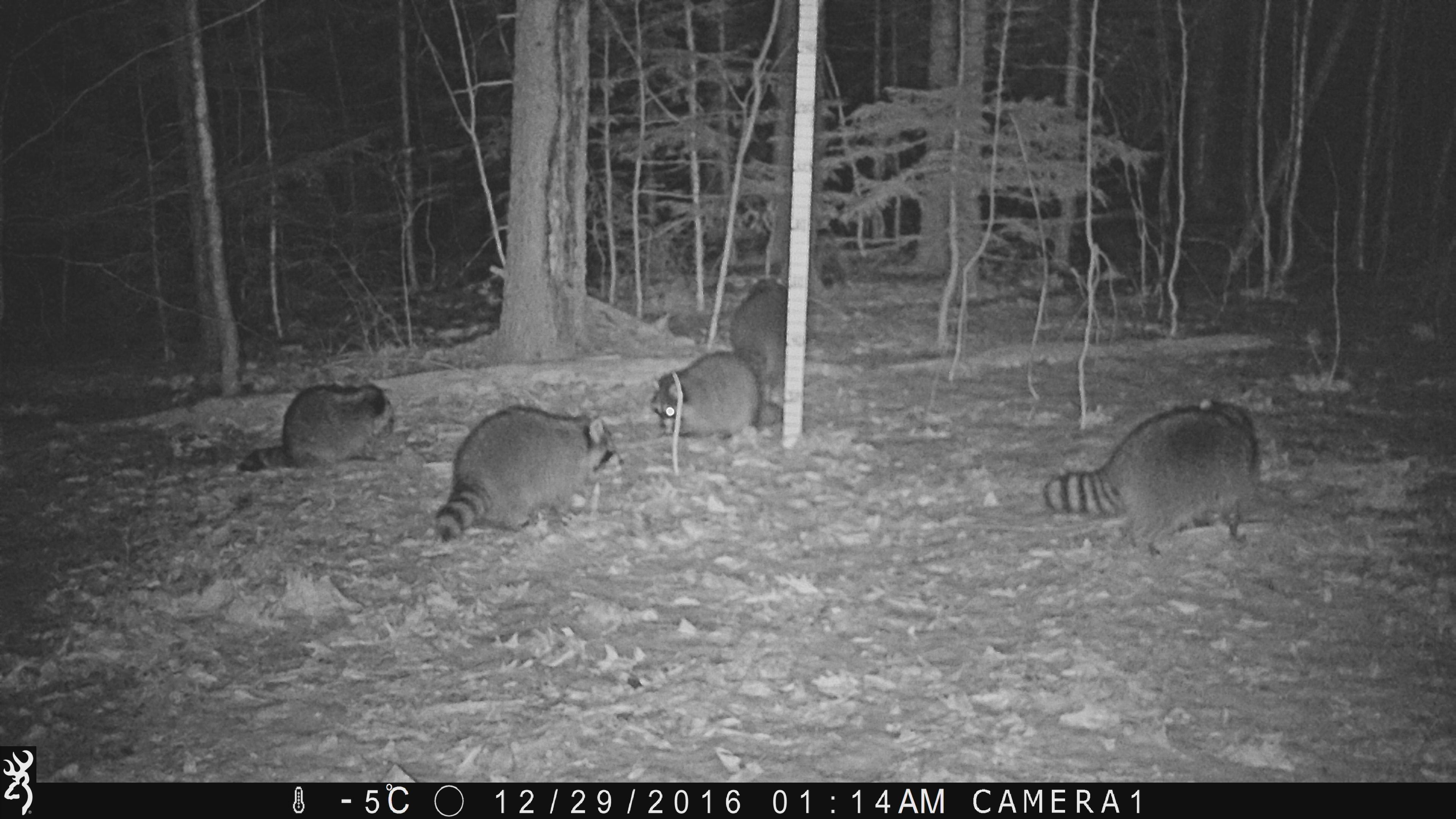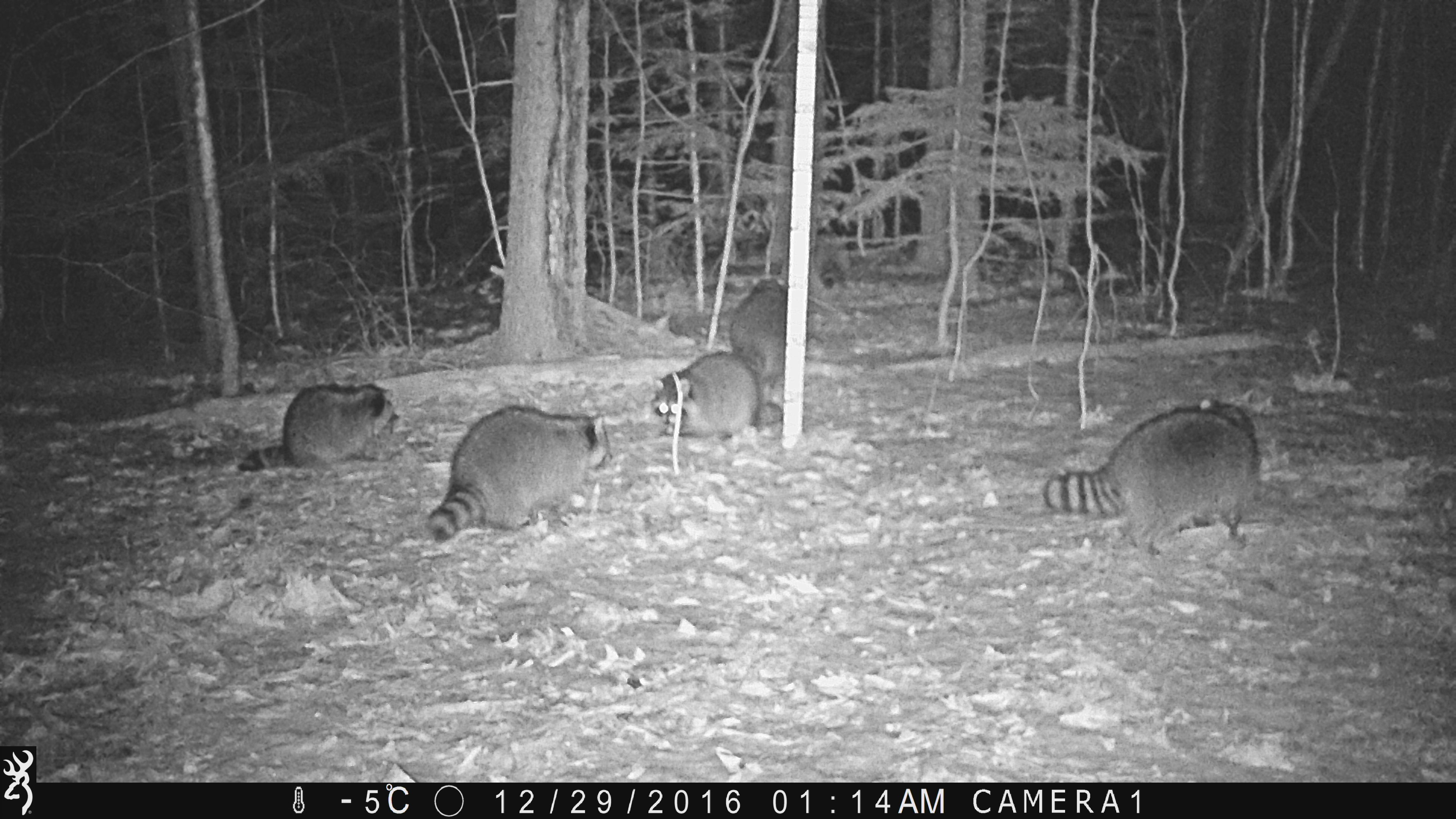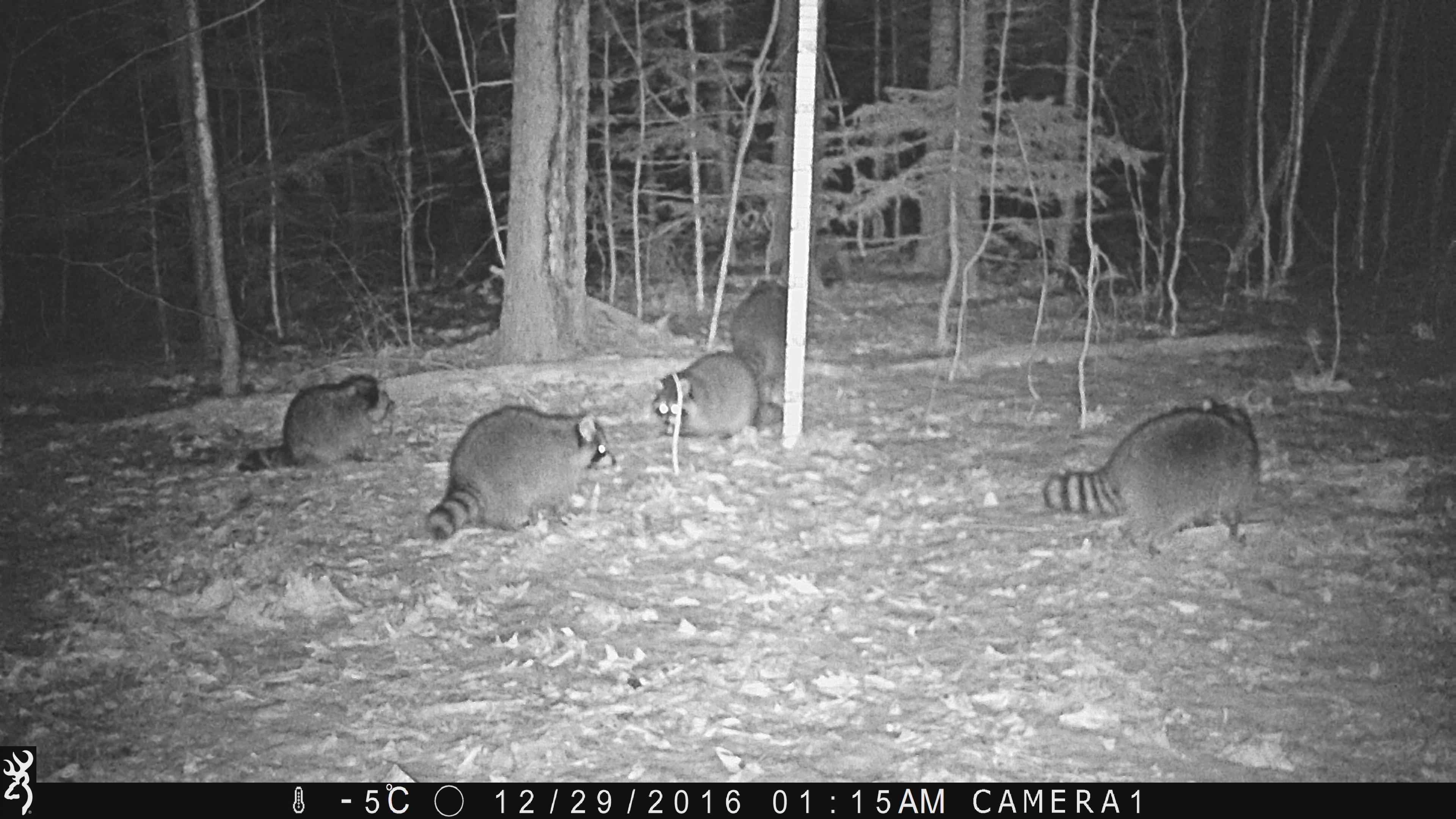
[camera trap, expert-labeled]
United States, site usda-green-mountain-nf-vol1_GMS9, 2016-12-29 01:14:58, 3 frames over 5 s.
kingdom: Animalia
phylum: Chordata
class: Mammalia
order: Carnivora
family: Procyonidae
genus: Procyon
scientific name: Procyon lotor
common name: raccoon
Raccoon (Procyon lotor).